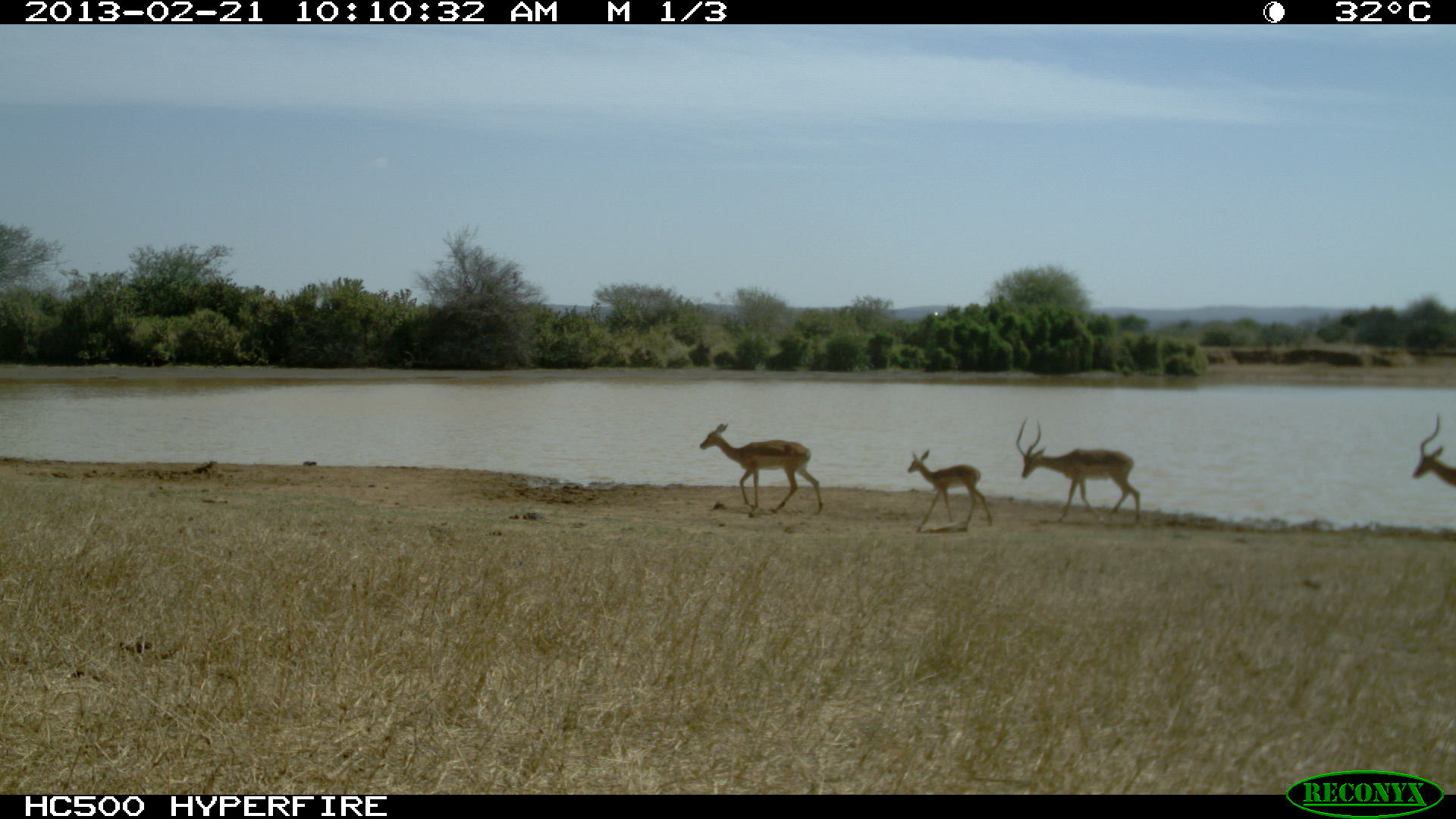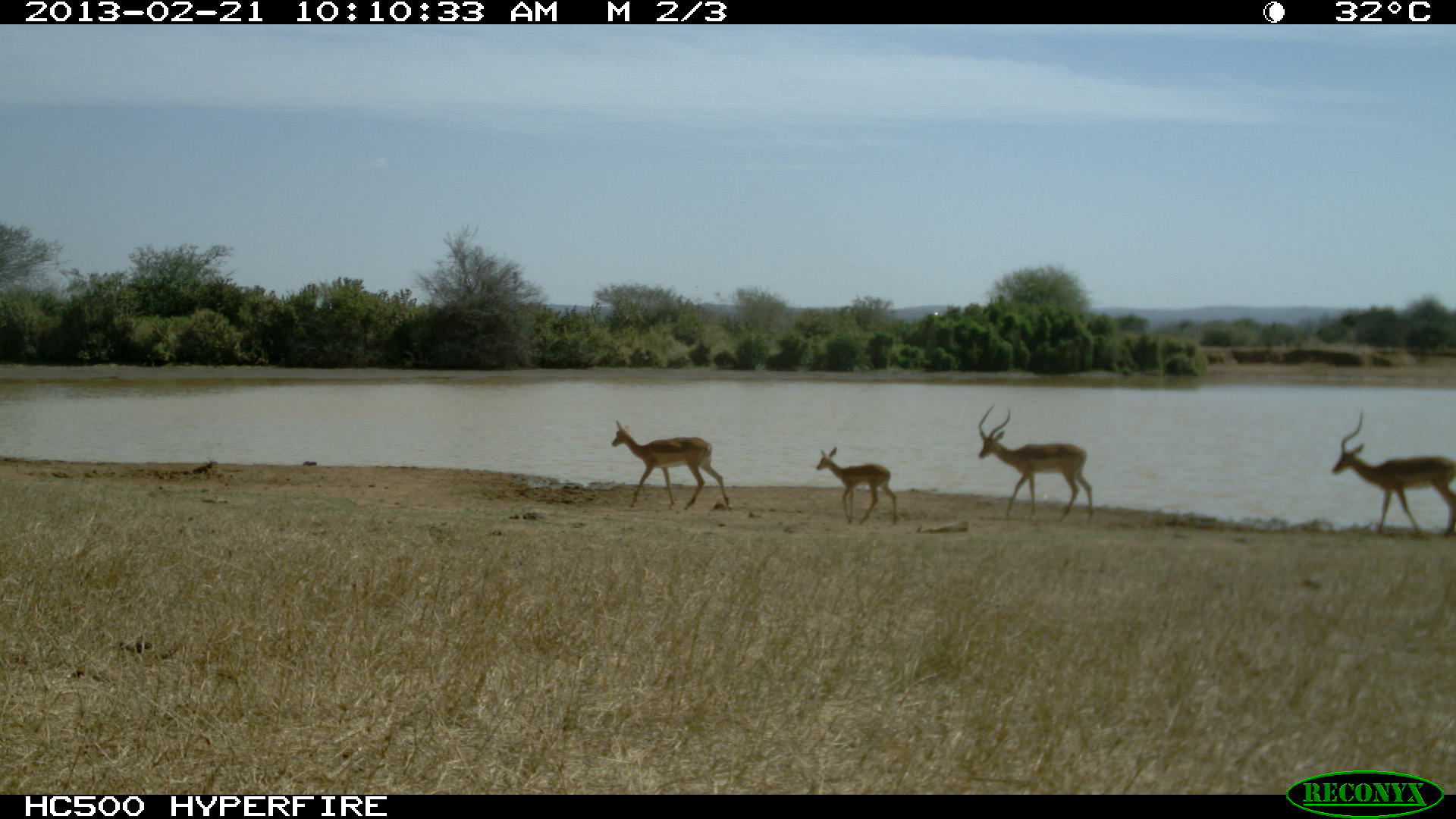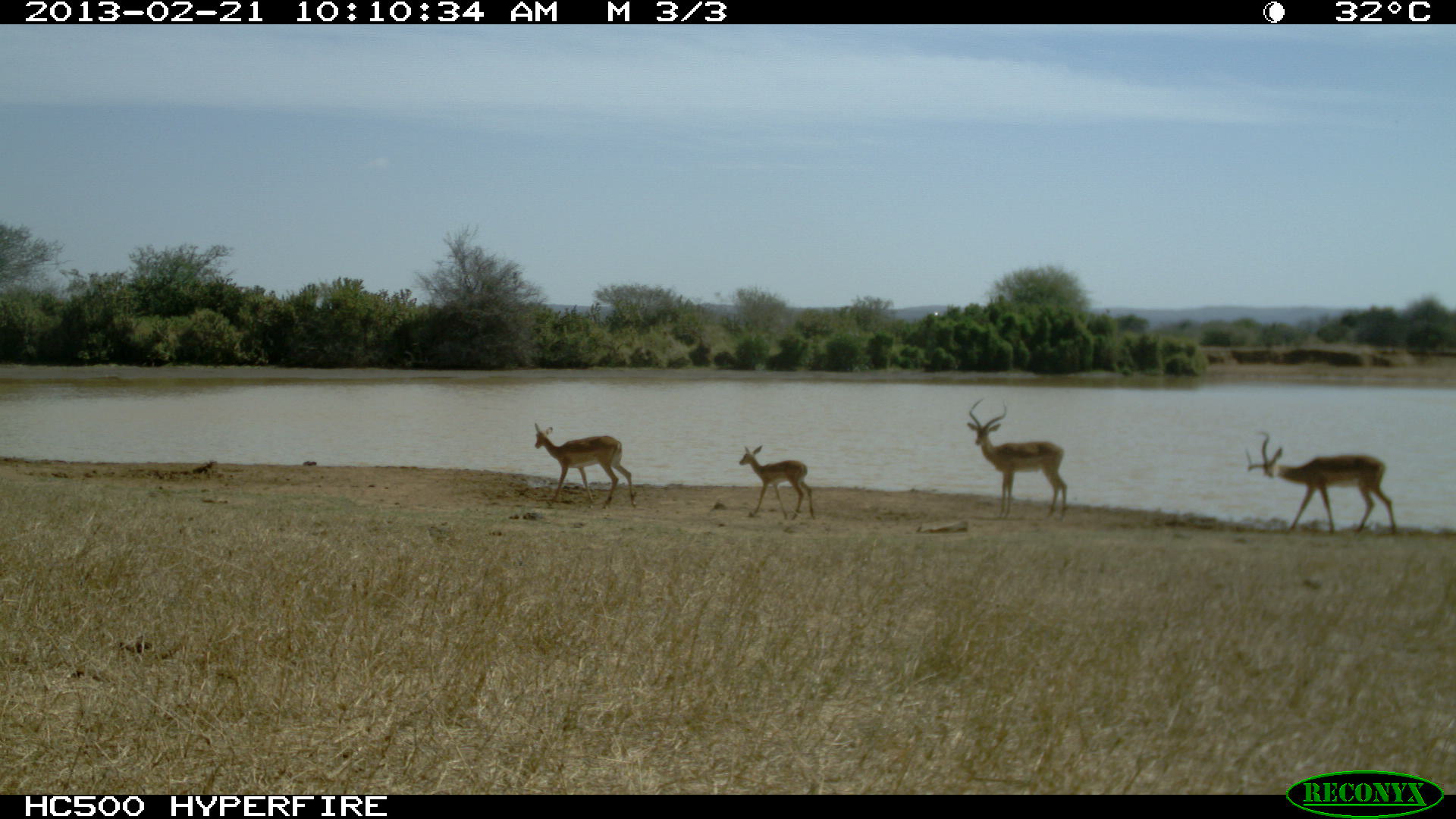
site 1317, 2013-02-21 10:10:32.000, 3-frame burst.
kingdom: Animalia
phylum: Chordata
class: Mammalia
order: Artiodactyla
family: Bovidae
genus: Aepyceros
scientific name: Aepyceros melampus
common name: impala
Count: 4.